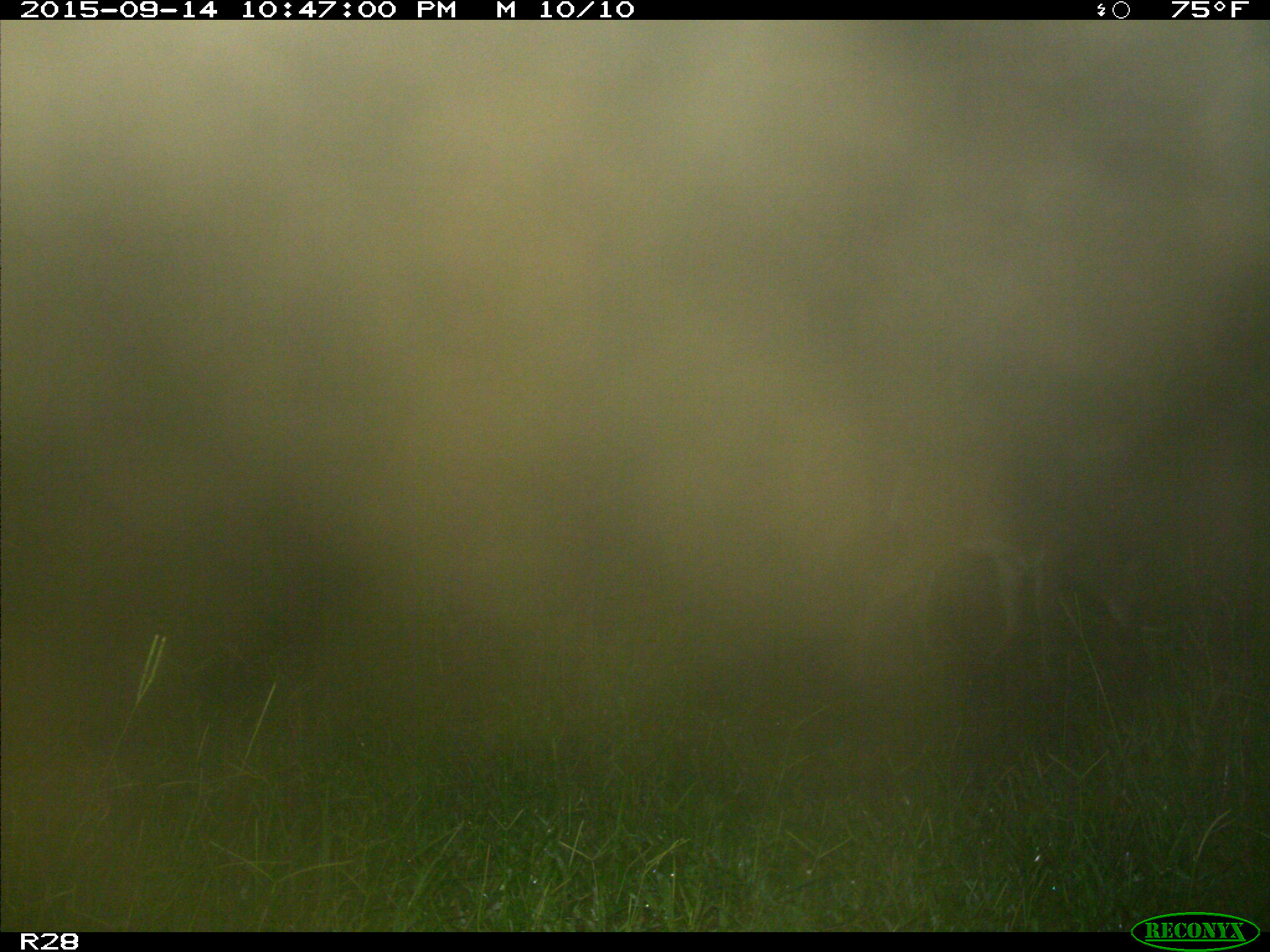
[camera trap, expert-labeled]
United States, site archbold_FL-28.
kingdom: Animalia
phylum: Chordata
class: Mammalia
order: Artiodactyla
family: Cervidae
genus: Odocoileus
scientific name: Odocoileus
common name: deer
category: unidentified deer